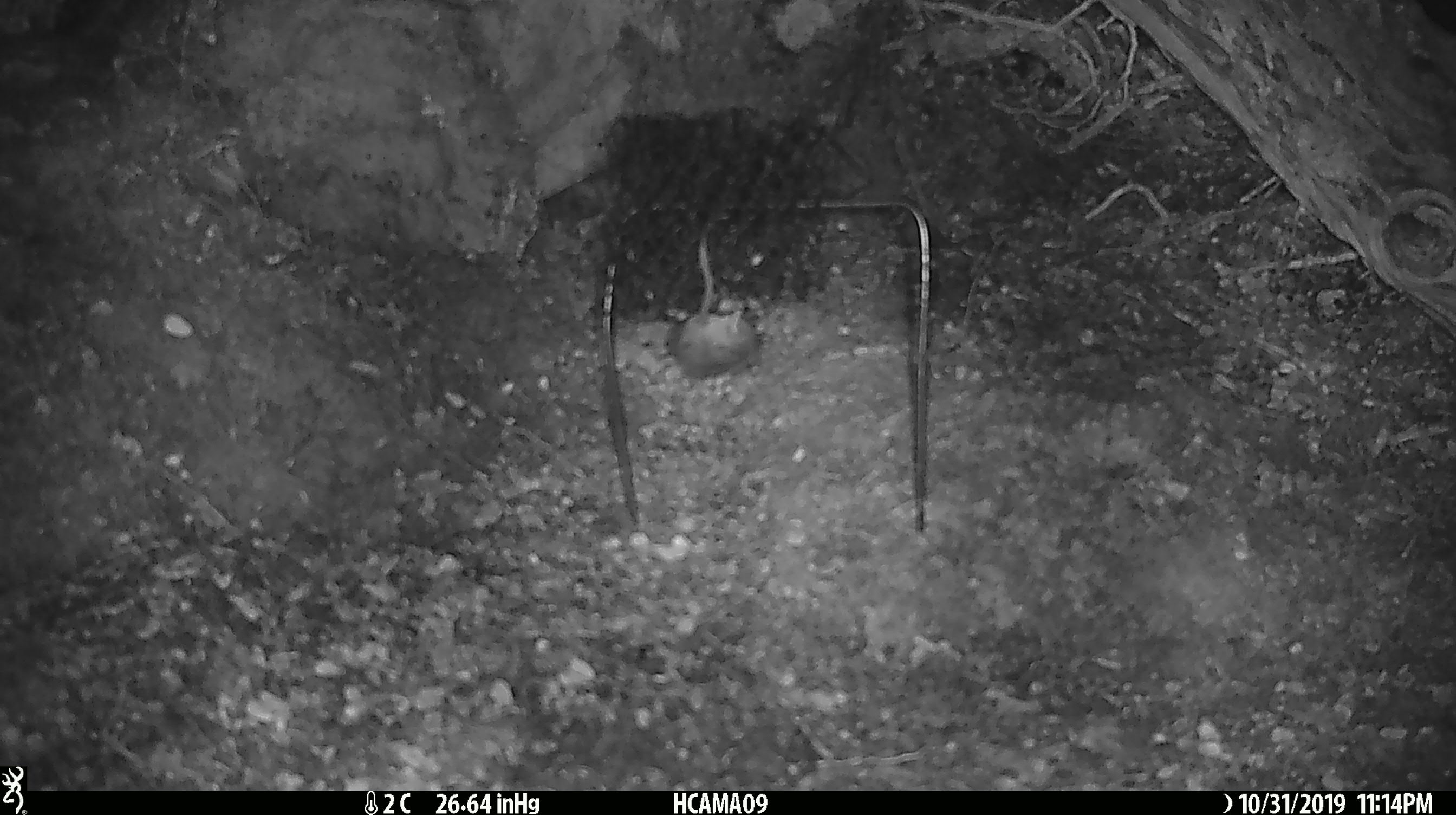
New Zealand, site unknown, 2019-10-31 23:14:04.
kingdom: Animalia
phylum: Chordata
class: Mammalia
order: Rodentia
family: Muridae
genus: Mus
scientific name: Mus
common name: mouse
Mouse (Mus).